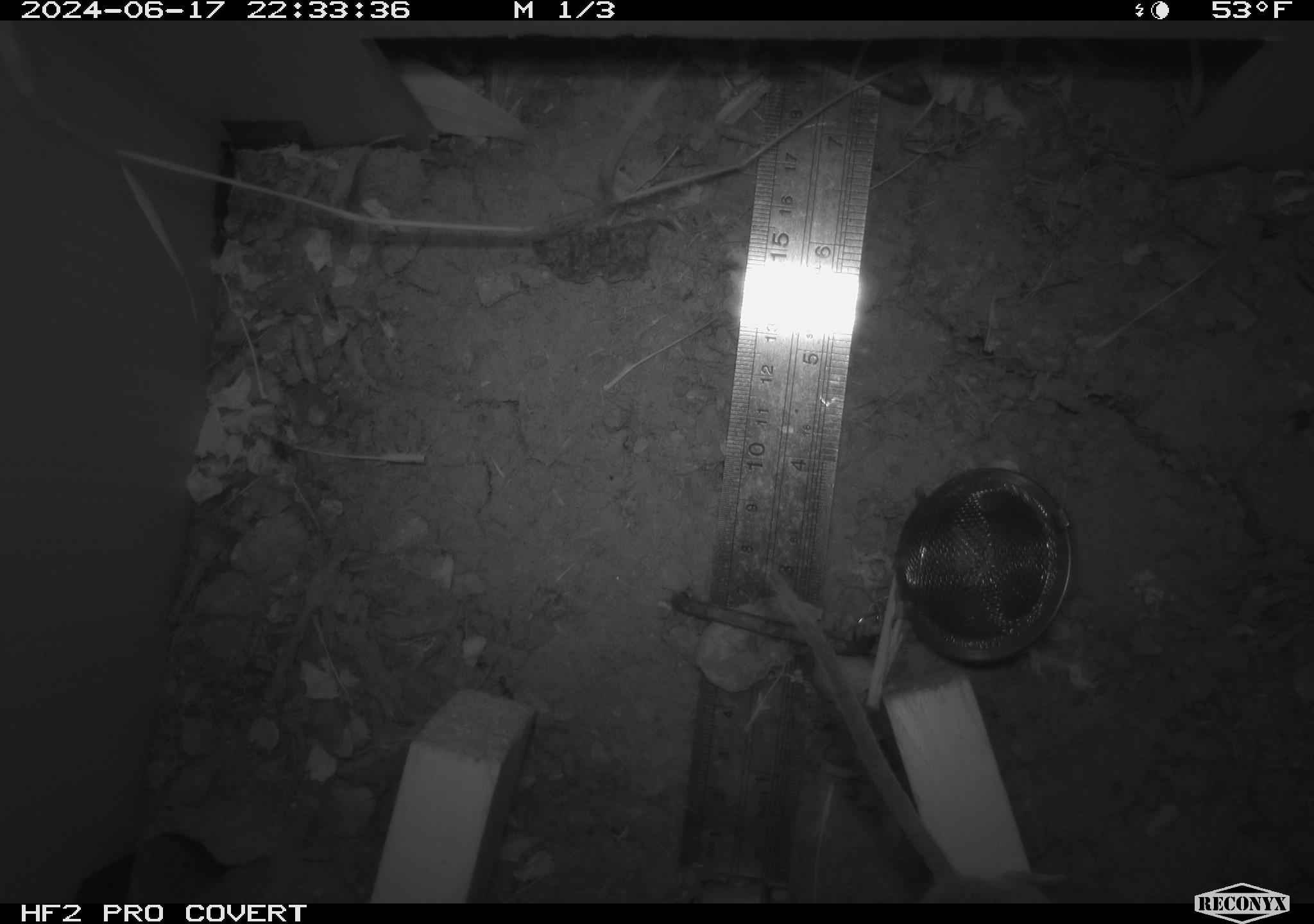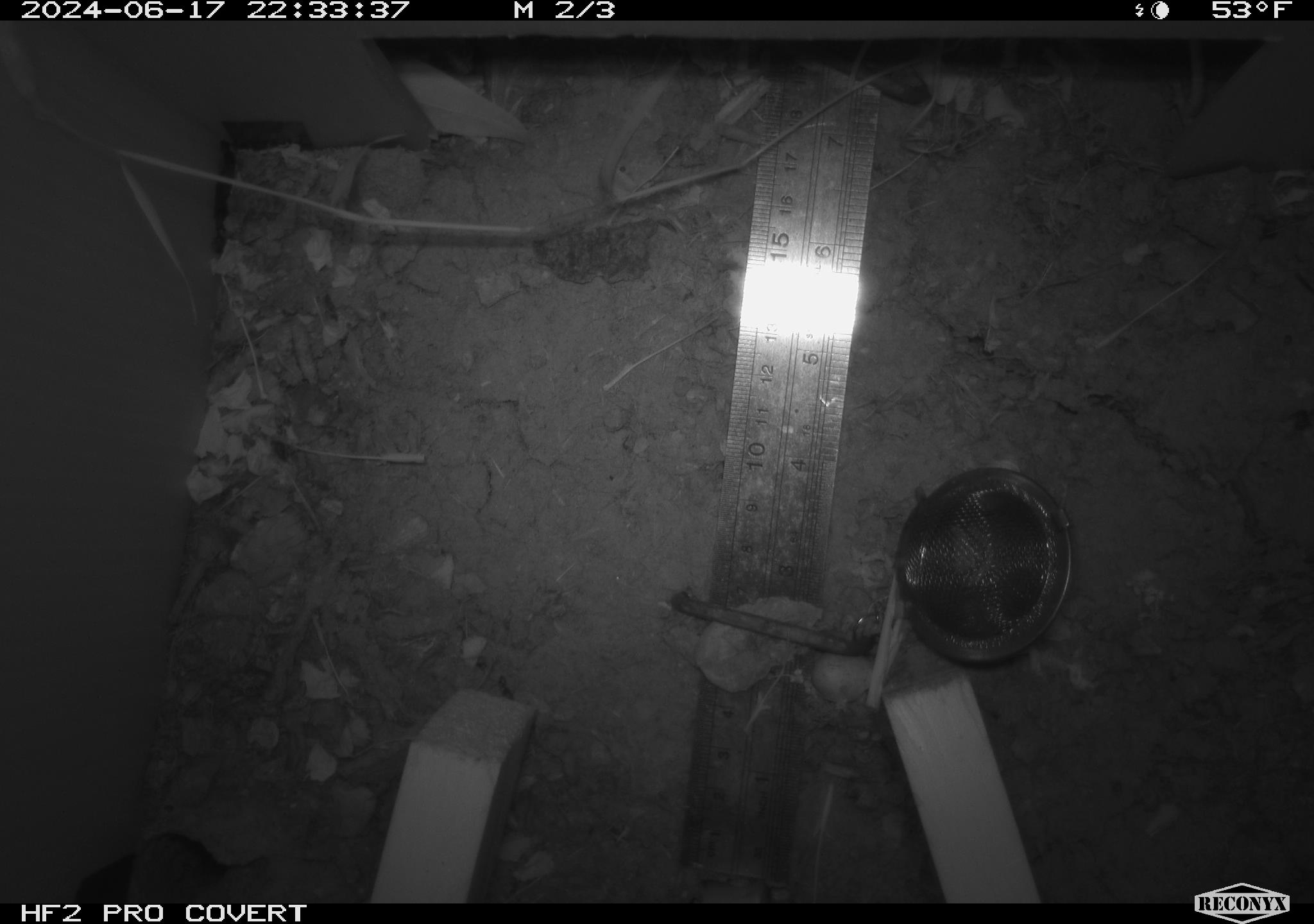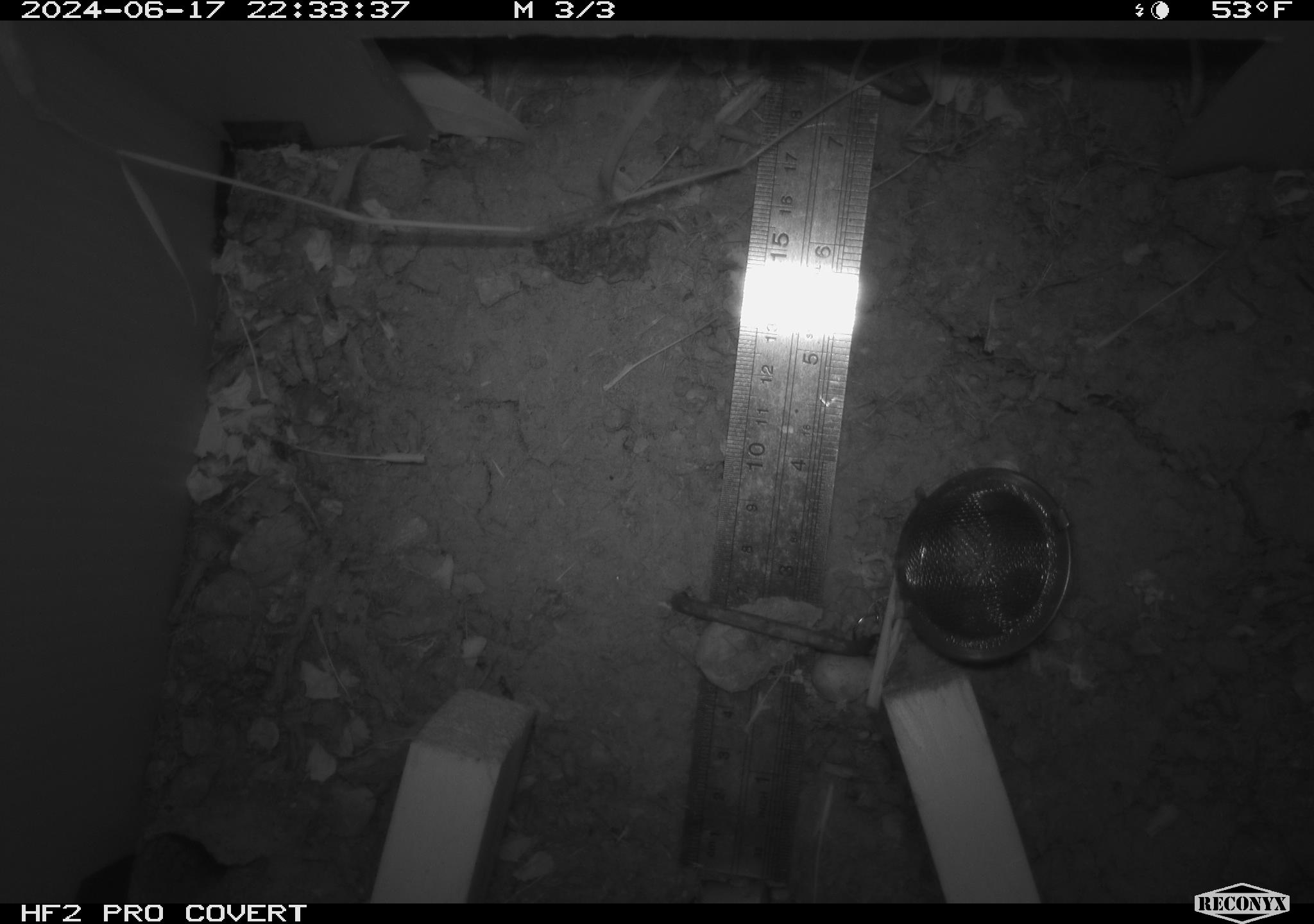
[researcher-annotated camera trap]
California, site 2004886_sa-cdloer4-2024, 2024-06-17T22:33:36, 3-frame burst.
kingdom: Animalia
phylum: Chordata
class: Mammalia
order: Rodentia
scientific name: Rodentia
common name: rodent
Rodent (Rodentia).